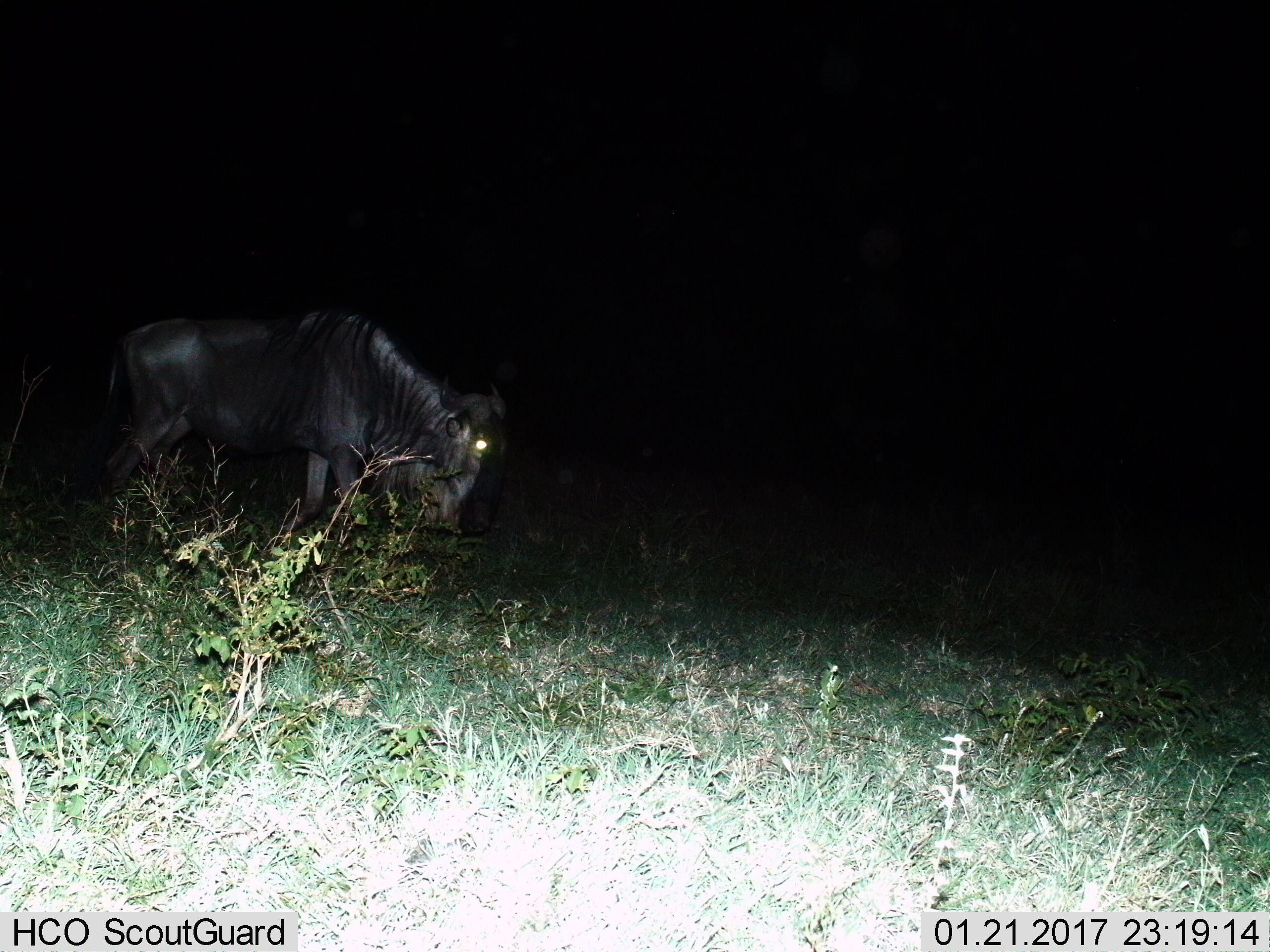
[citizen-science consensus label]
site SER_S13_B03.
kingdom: Animalia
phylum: Chordata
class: Mammalia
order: Artiodactyla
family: Bovidae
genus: Connochaetes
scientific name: Connochaetes taurinus taurinus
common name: blue wildebeest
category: wildebeestblue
Wildebeestblue (blue wildebeest) (Connochaetes taurinus taurinus), count 1. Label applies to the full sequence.